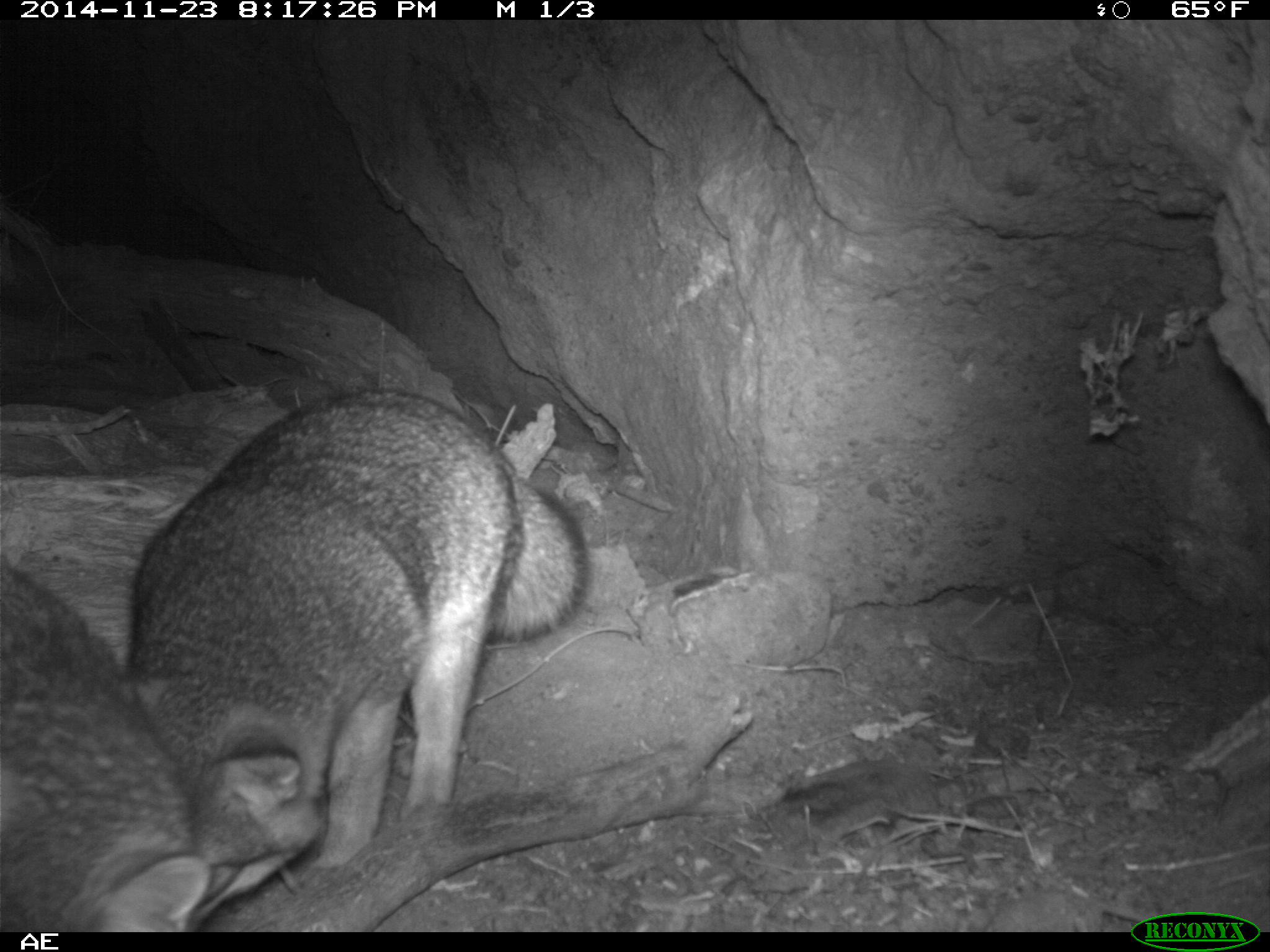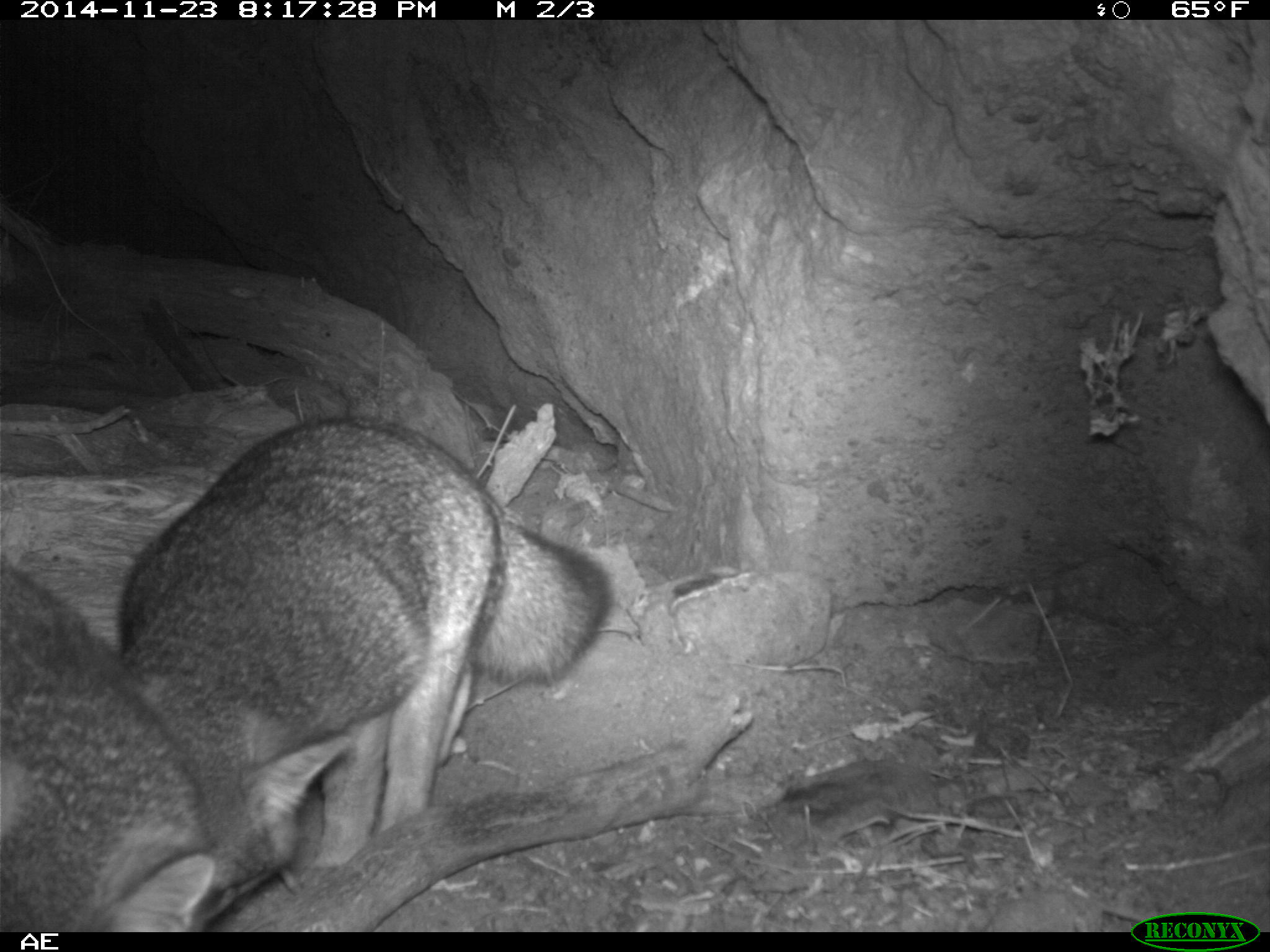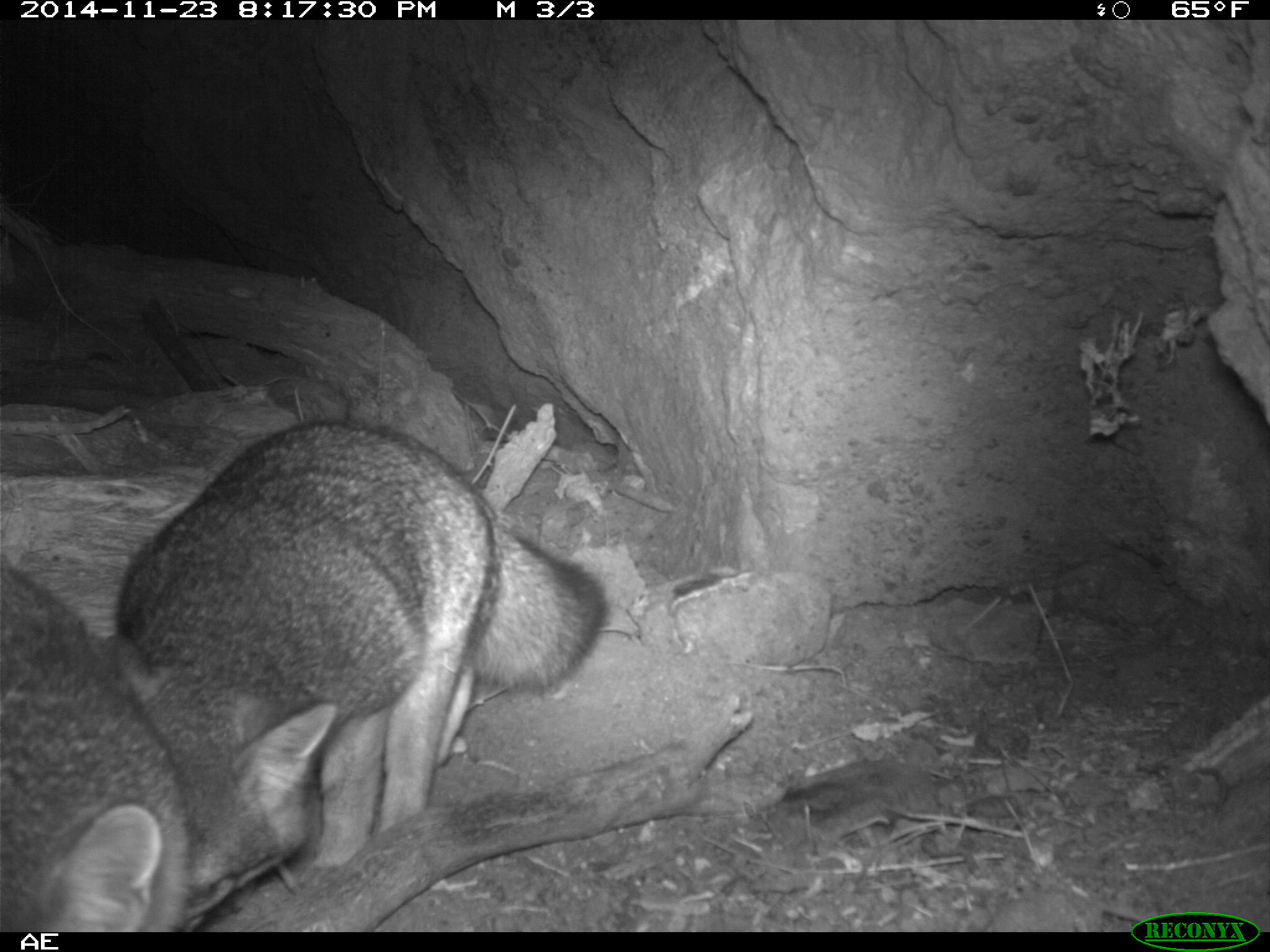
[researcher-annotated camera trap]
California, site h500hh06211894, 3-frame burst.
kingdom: Animalia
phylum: Chordata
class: Mammalia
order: Carnivora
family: Canidae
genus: Urocyon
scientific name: Urocyon littoralis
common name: island fox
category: fox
Fox (island fox) (Urocyon littoralis).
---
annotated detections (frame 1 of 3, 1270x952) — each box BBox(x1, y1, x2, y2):
fox: BBox(119, 384, 591, 881); BBox(0, 560, 238, 932)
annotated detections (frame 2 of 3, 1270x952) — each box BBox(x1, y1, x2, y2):
fox: BBox(115, 414, 608, 863); BBox(0, 552, 214, 930)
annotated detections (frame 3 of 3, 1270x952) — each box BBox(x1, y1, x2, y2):
fox: BBox(99, 416, 608, 932); BBox(0, 565, 195, 932)